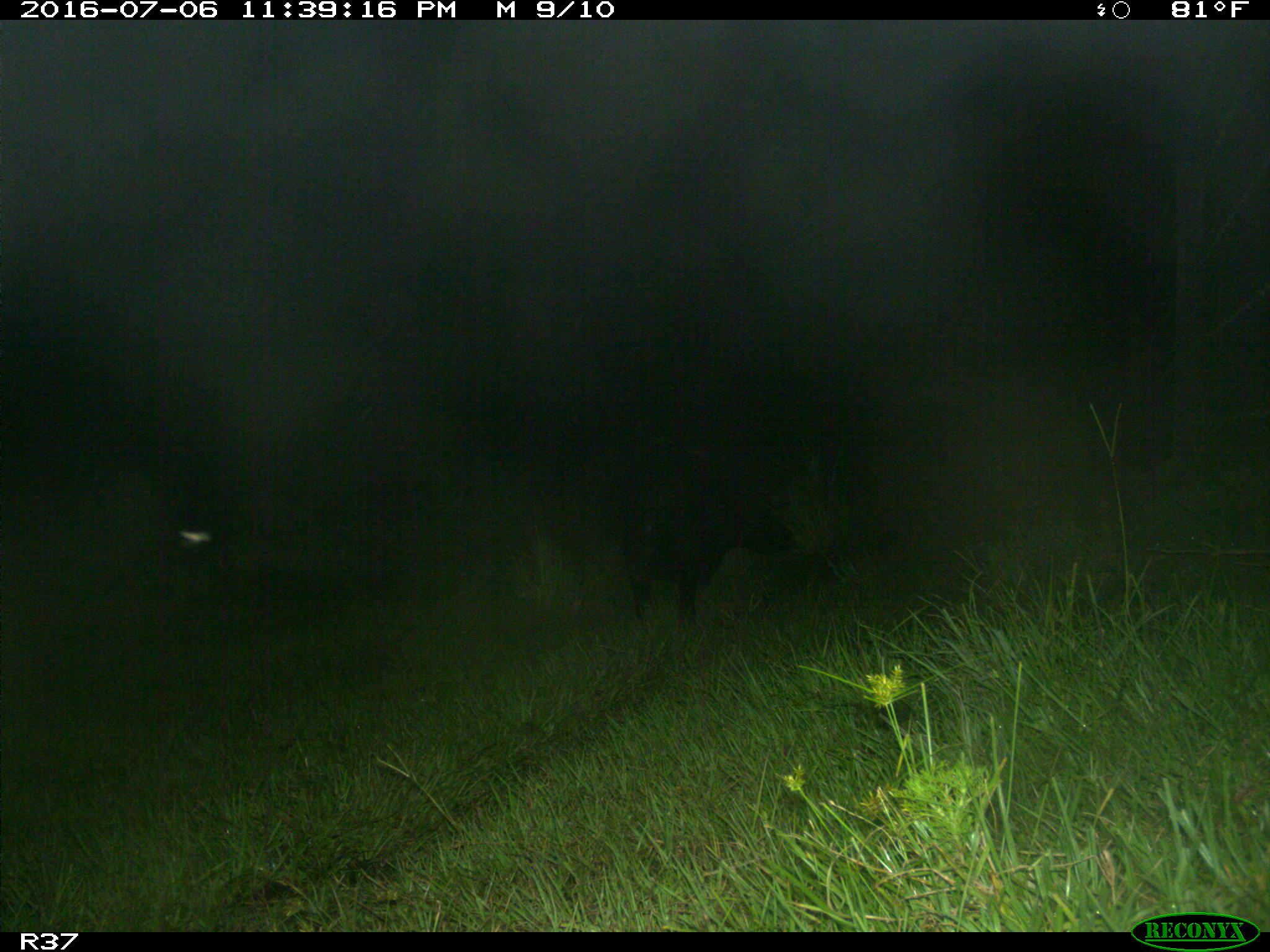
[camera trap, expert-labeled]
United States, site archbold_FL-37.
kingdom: Animalia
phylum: Chordata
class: Mammalia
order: Artiodactyla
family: Suidae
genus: Sus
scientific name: Sus scrofa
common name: wild boar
Sus scrofa (wild boar).